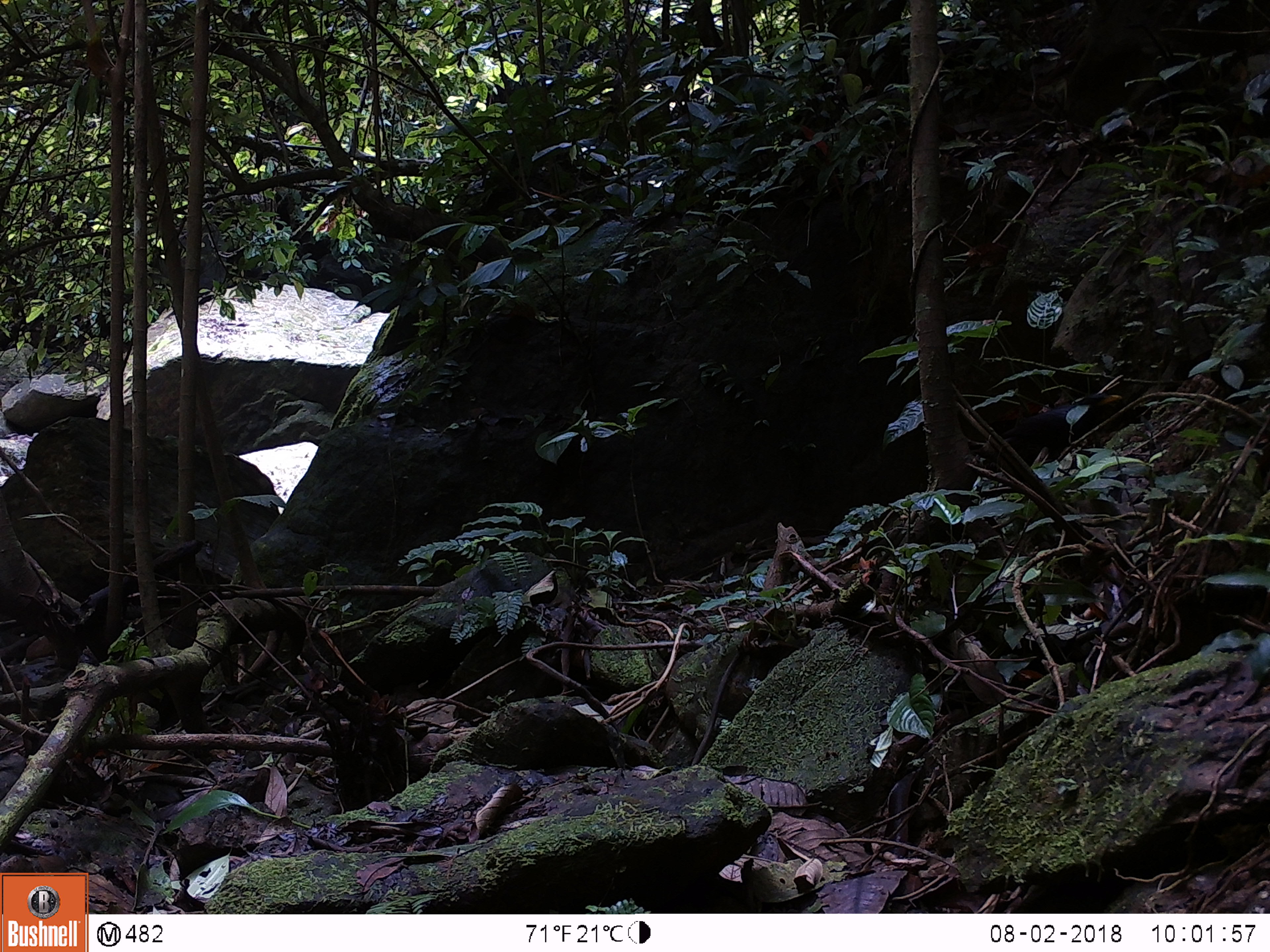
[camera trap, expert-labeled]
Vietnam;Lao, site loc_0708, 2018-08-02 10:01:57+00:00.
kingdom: Animalia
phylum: Chordata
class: Aves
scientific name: Aves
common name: bird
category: unidentified bird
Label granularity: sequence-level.